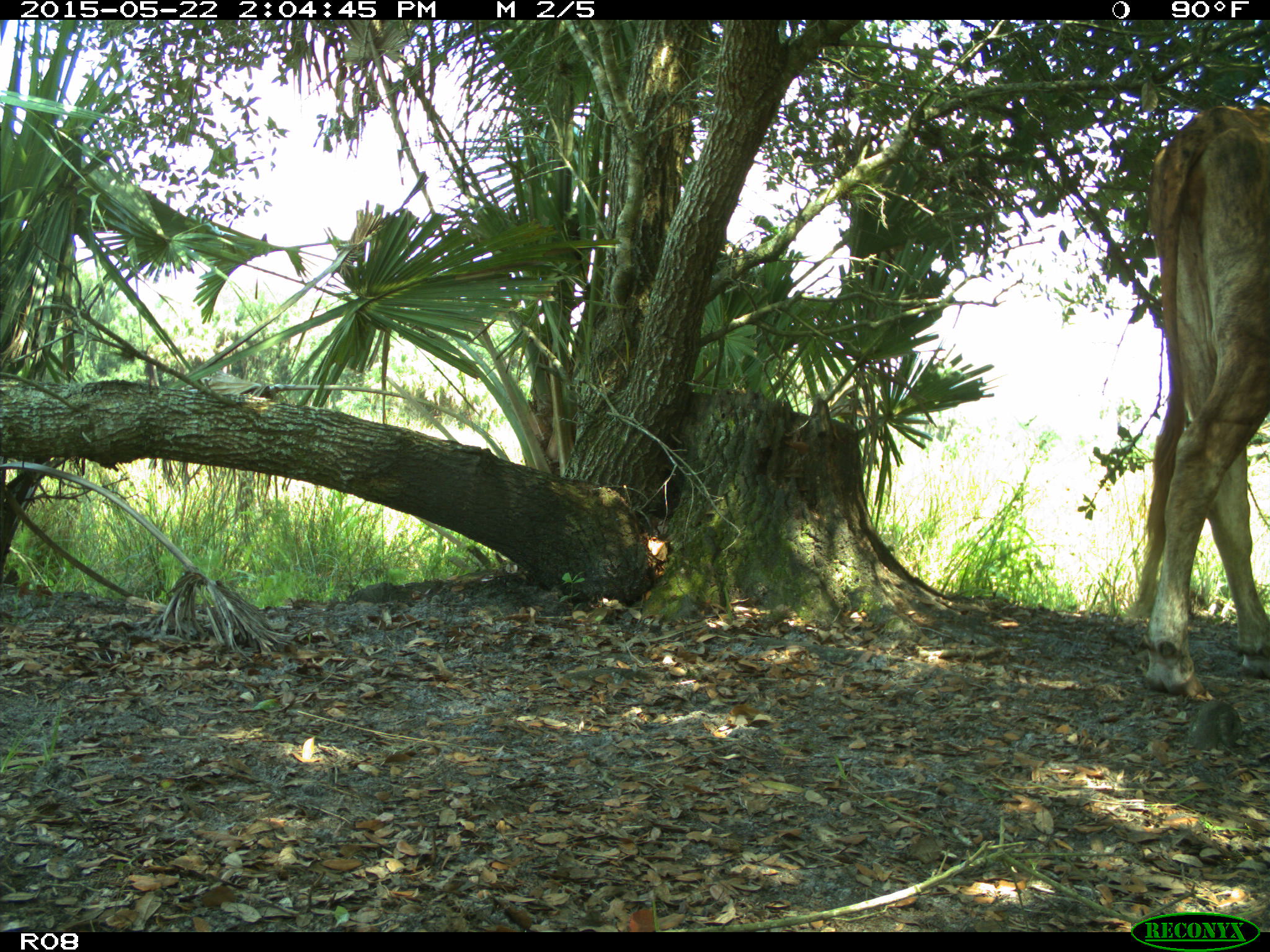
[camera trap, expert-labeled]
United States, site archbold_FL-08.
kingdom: Animalia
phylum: Chordata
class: Mammalia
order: Artiodactyla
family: Bovidae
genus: Bos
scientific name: Bos taurus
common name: domestic cow